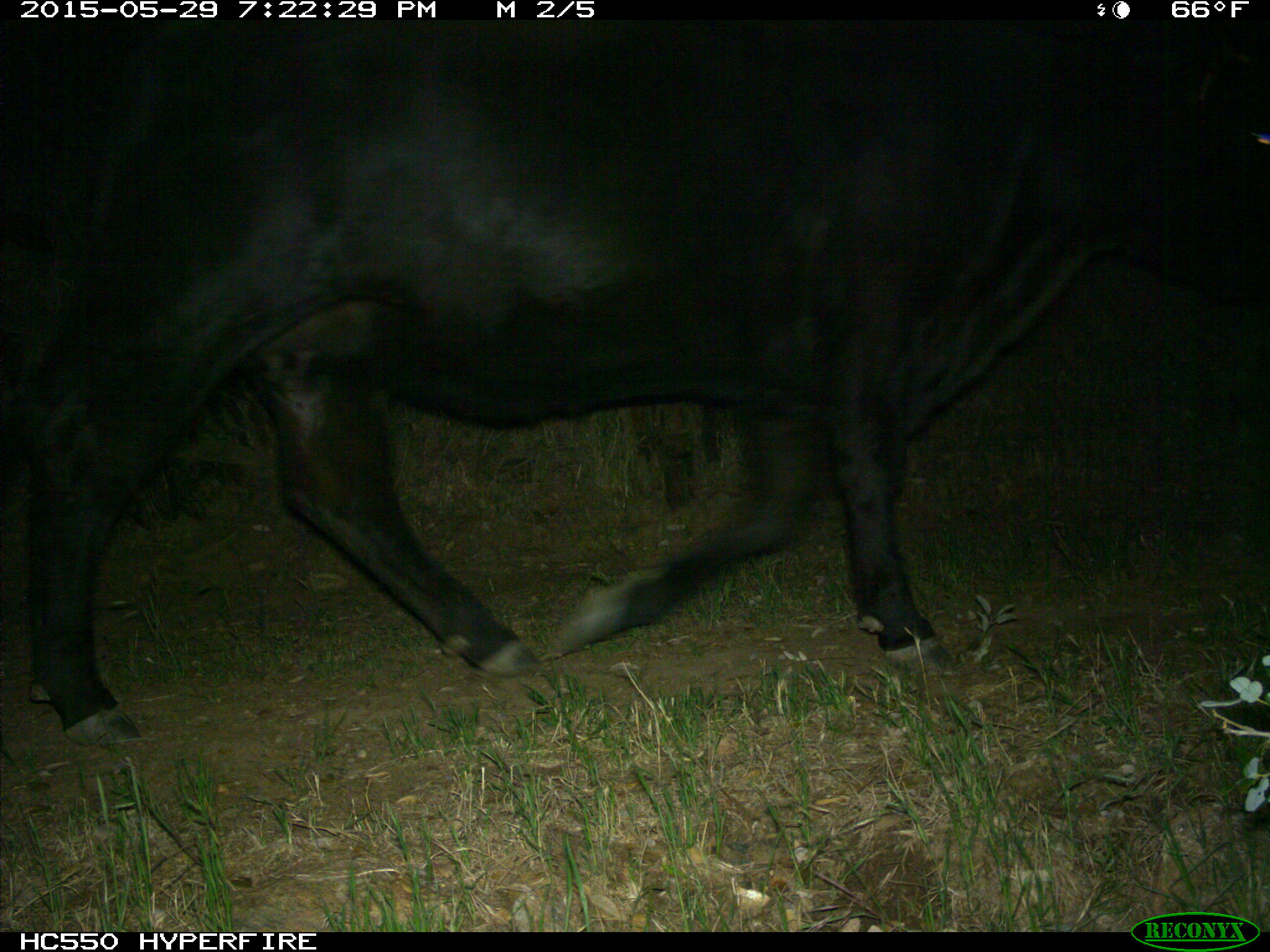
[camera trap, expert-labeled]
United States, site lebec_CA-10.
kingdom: Animalia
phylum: Chordata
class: Mammalia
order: Artiodactyla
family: Bovidae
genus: Bos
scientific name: Bos taurus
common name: domestic cow